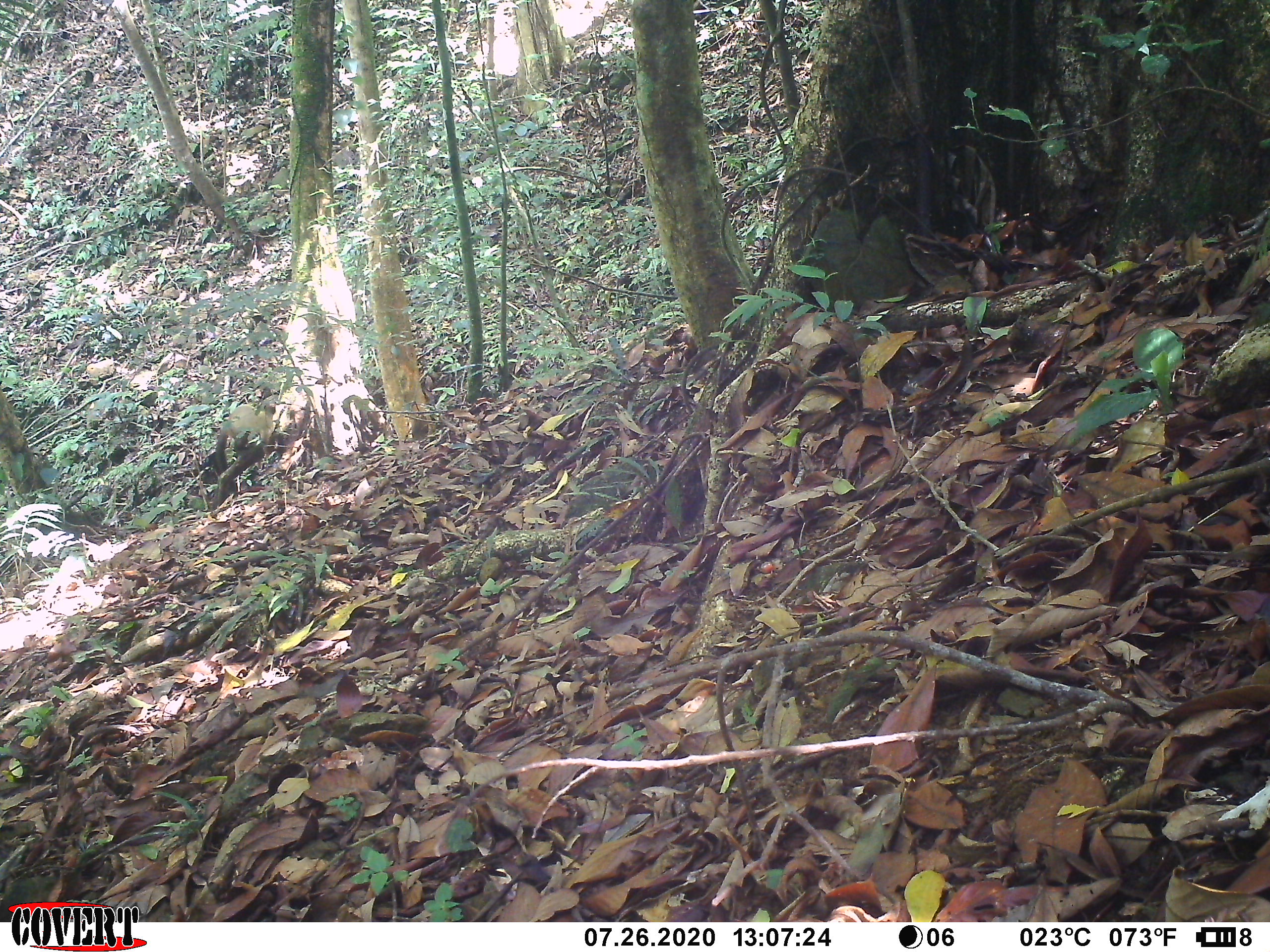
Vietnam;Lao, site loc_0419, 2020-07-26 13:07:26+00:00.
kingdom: Animalia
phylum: Chordata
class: Mammalia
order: Carnivora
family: Mustelidae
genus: Martes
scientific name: Martes flavigula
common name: yellow-throated marten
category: yellow throated marten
Yellow throated marten (yellow-throated marten) (Martes flavigula). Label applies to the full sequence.